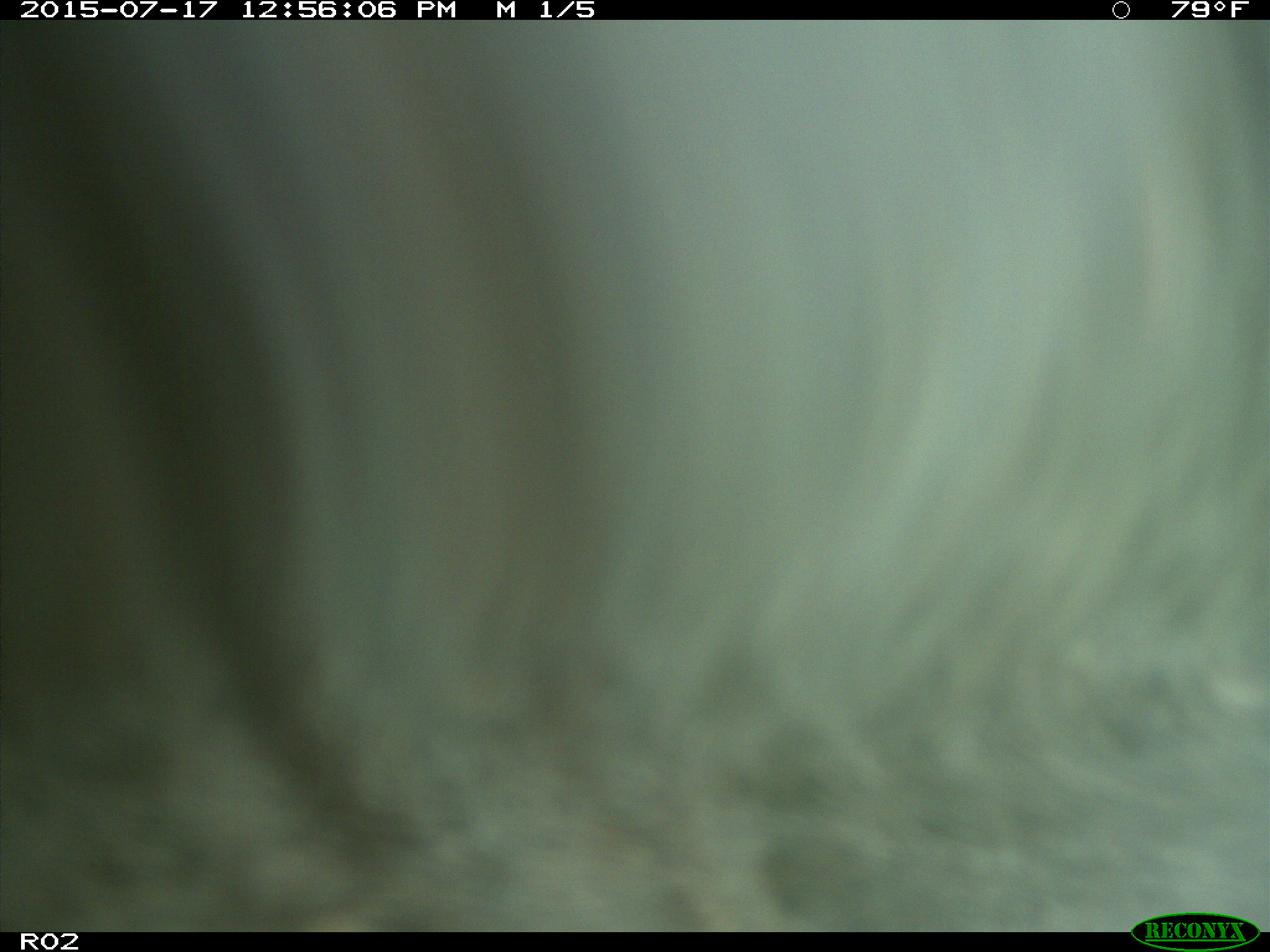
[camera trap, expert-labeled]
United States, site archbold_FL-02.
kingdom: Animalia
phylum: Chordata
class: Mammalia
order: Artiodactyla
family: Bovidae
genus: Bos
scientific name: Bos taurus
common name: domestic cow